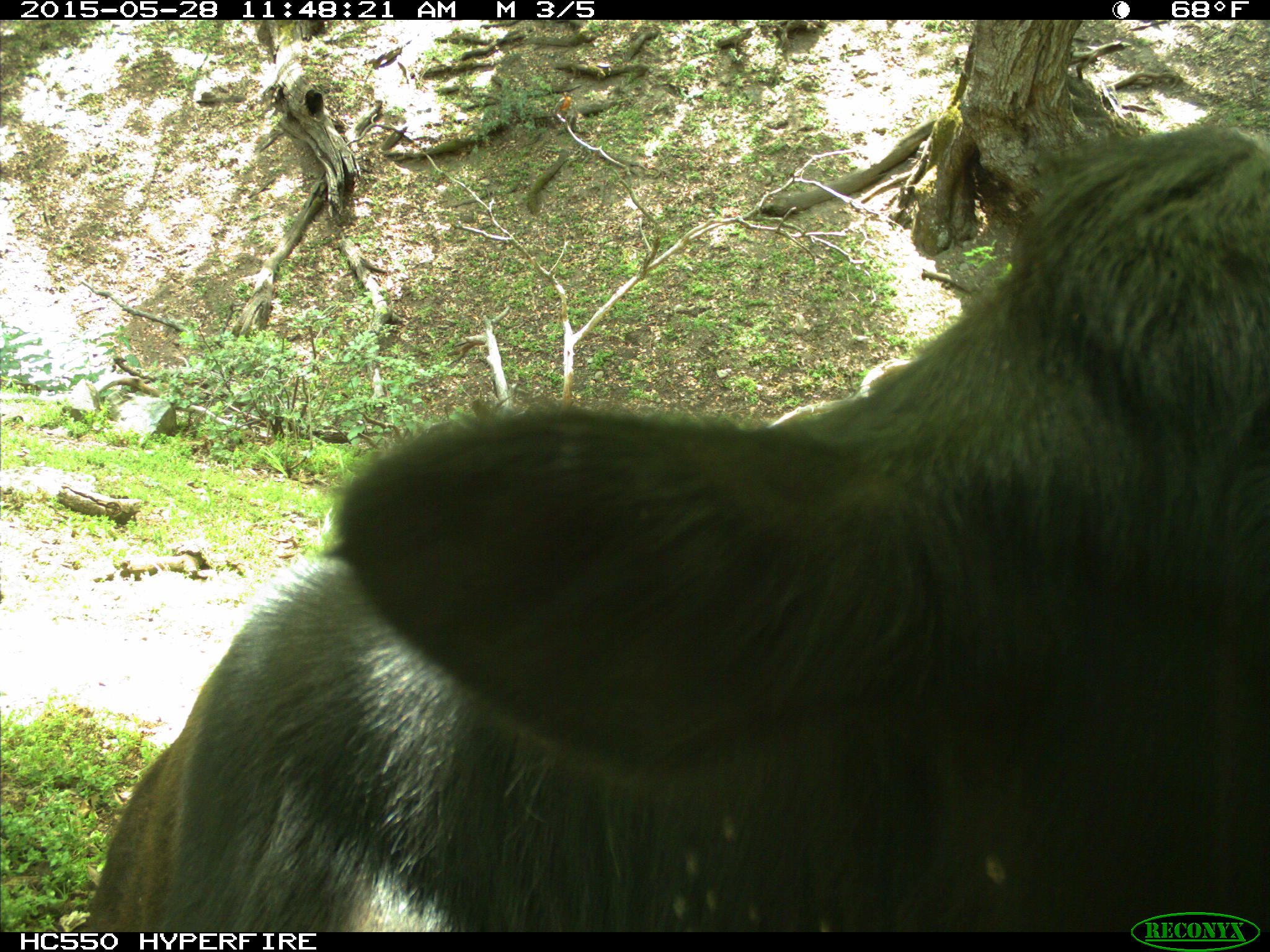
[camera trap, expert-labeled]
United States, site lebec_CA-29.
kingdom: Animalia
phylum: Chordata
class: Mammalia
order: Artiodactyla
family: Bovidae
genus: Bos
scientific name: Bos taurus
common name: domestic cow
Bos taurus (domestic cow).